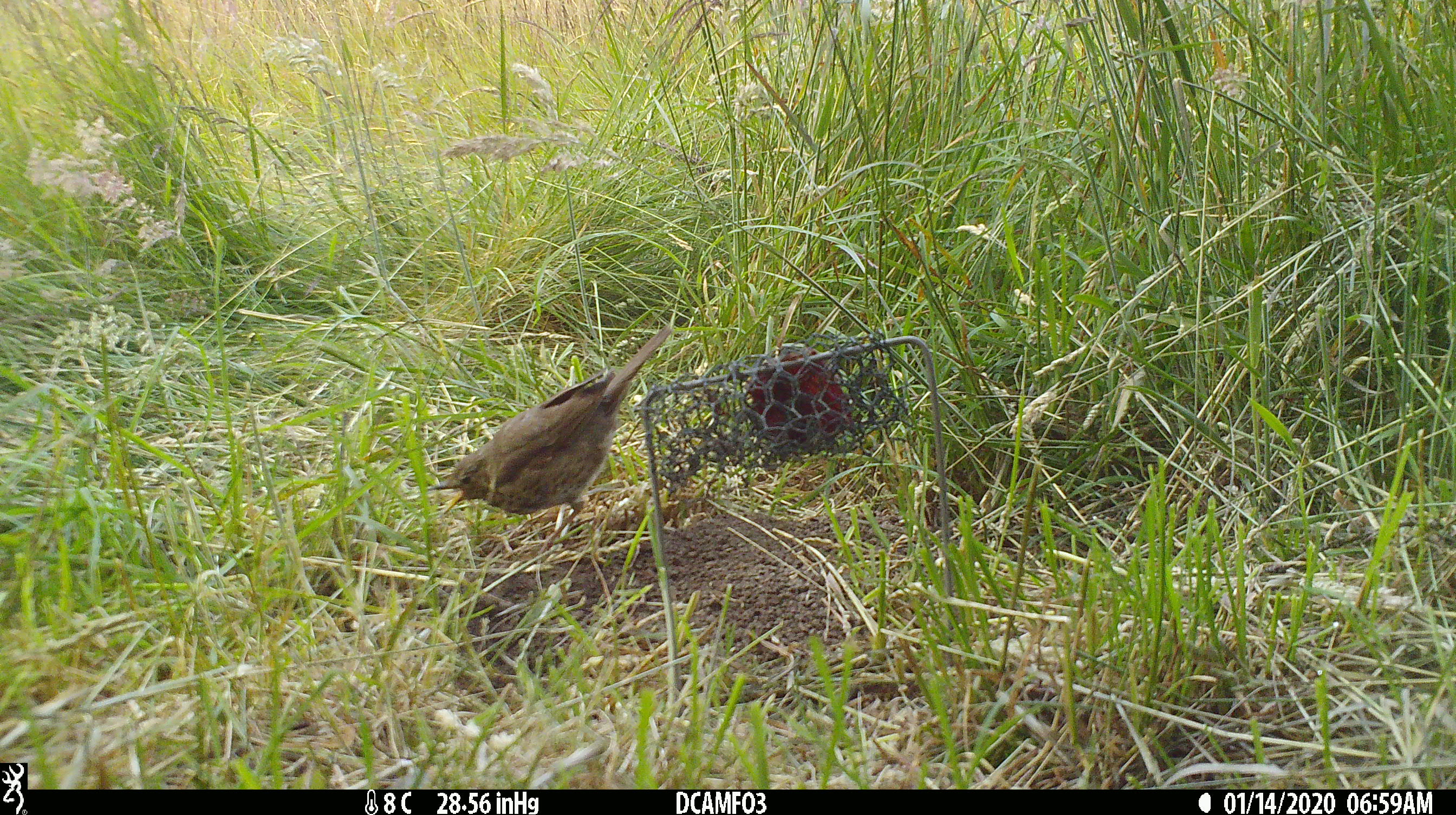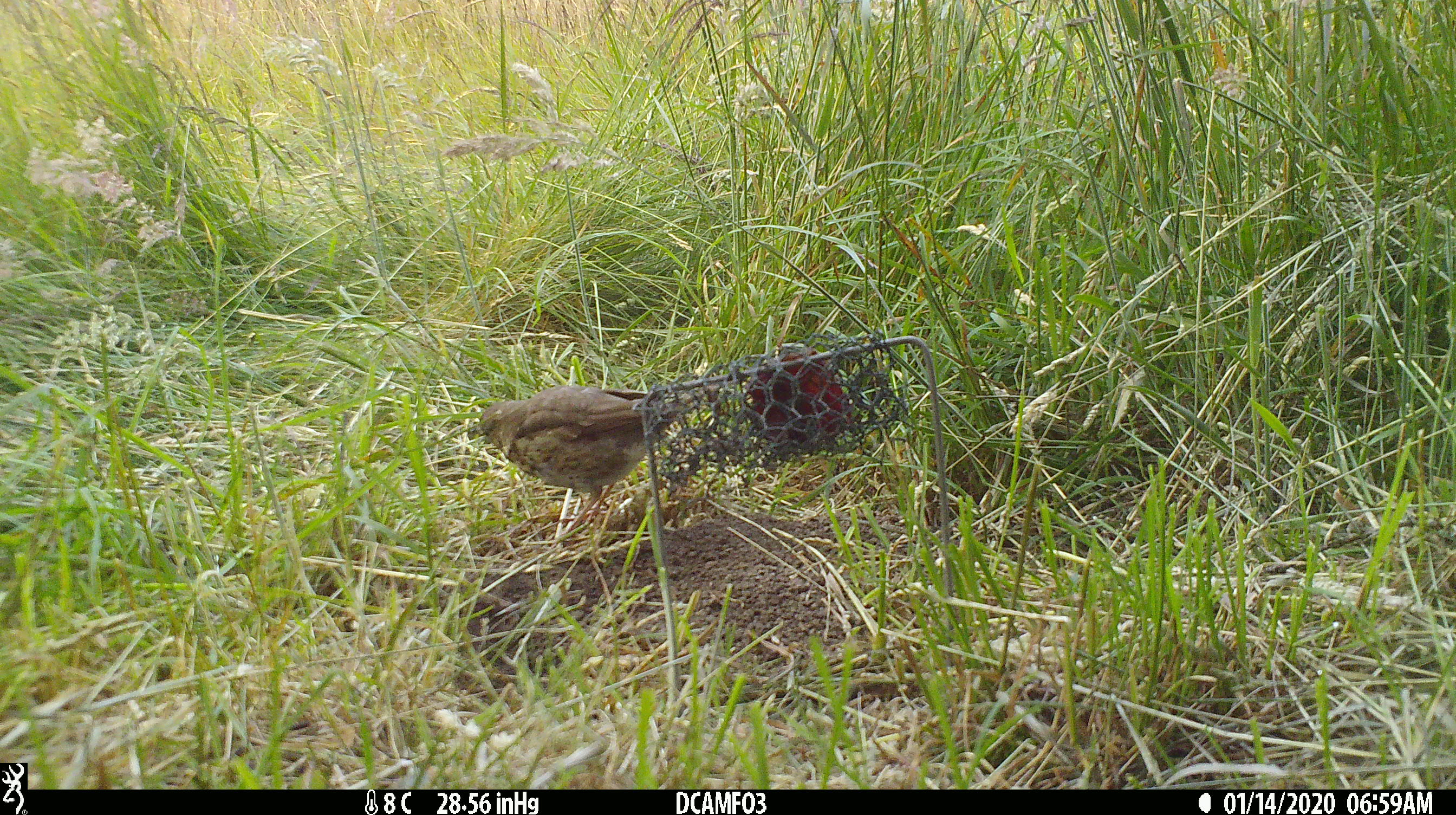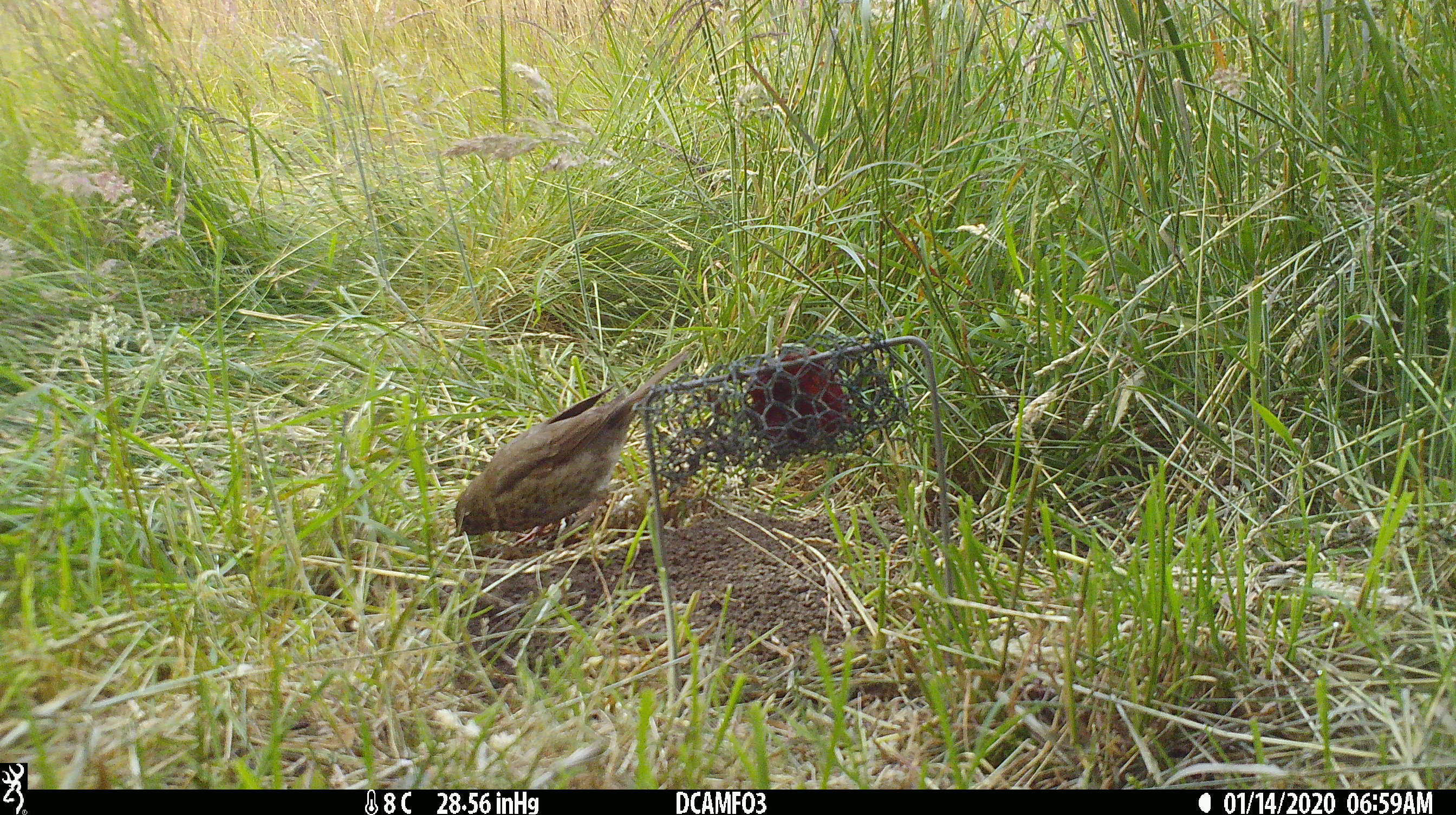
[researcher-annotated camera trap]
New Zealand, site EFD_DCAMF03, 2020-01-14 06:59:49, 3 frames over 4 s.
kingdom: Animalia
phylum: Chordata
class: Aves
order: Passeriformes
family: Turdidae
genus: Turdus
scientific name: Turdus philomelos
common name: song thrush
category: thrush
Thrush (song thrush) (Turdus philomelos).